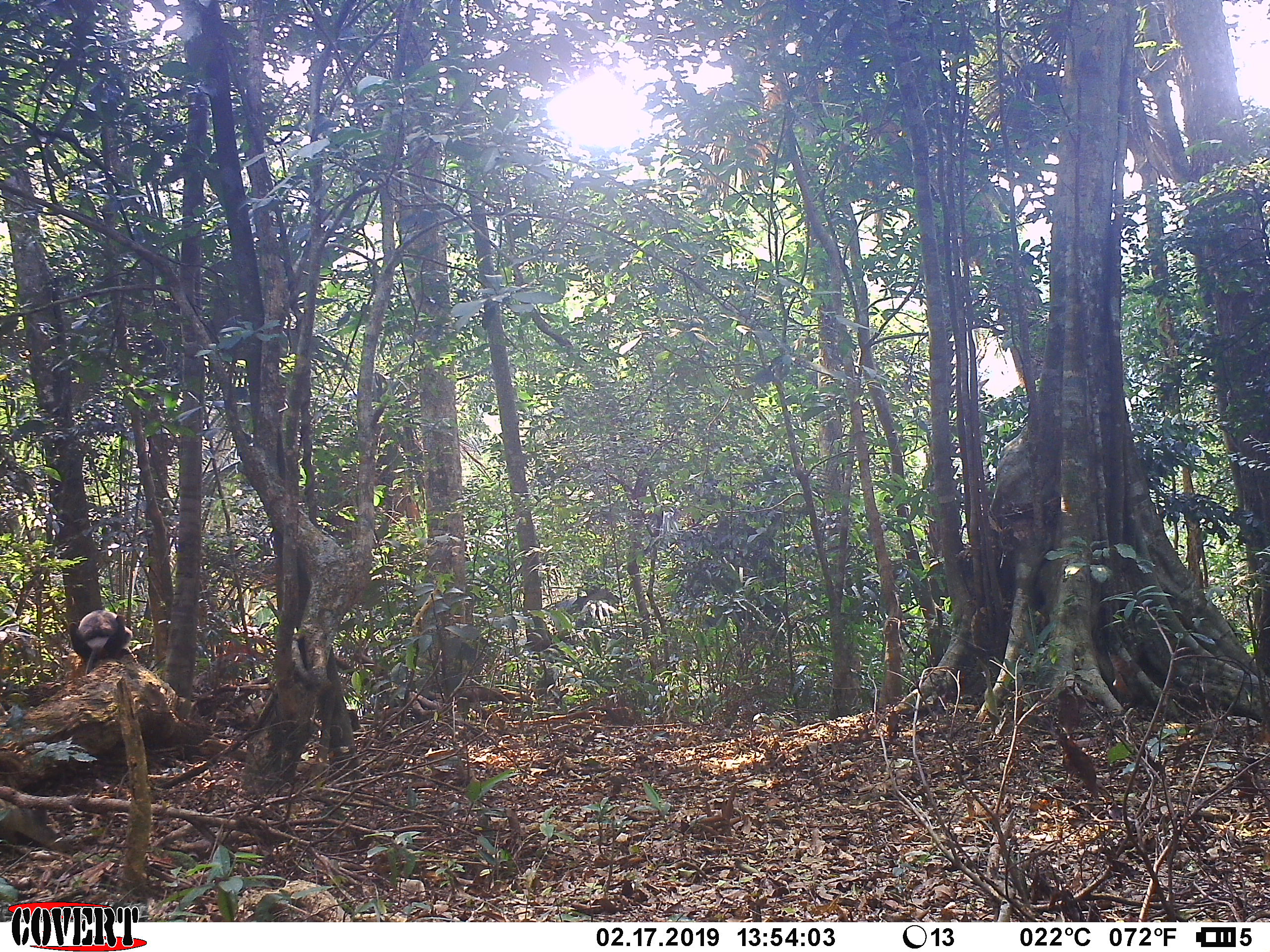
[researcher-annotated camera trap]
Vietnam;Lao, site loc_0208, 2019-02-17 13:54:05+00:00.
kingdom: Animalia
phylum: Chordata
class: Mammalia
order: Primates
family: Cercopithecidae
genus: Pygathrix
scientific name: Pygathrix nemaeus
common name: red-shanked douc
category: red shanked douc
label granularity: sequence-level